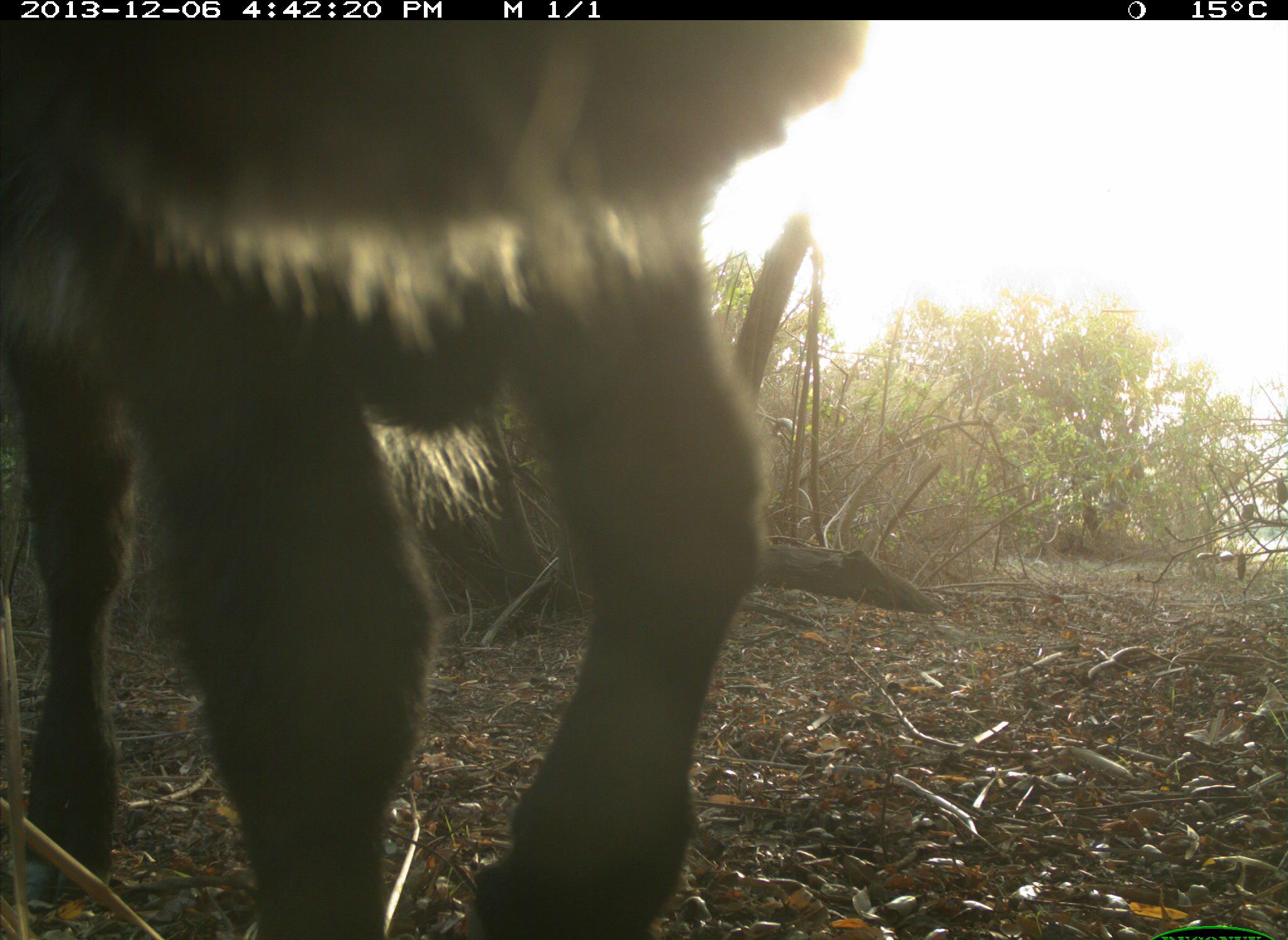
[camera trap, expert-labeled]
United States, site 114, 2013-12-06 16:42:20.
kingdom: Animalia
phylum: Chordata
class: Mammalia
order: Artiodactyla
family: Bovidae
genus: Bos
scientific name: Bos taurus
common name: cow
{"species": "cow (Bos taurus)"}